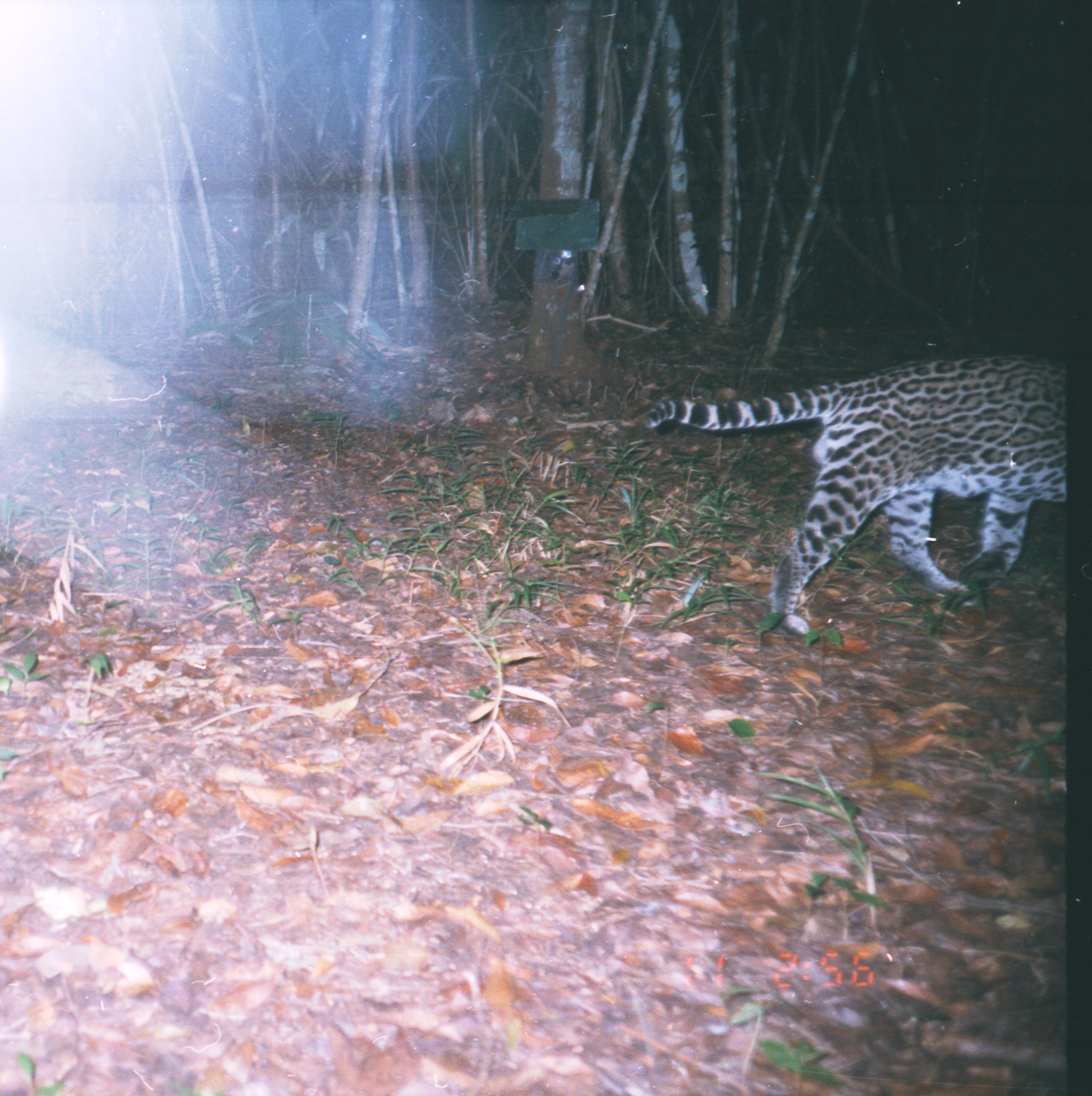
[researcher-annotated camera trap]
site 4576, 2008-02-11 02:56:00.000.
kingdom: Animalia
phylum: Chordata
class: Mammalia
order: Carnivora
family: Felidae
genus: Leopardus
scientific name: Leopardus pardalis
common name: ocelot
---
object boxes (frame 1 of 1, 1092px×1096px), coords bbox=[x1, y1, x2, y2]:
leopardus pardalis: bbox=[637, 345, 1067, 644]